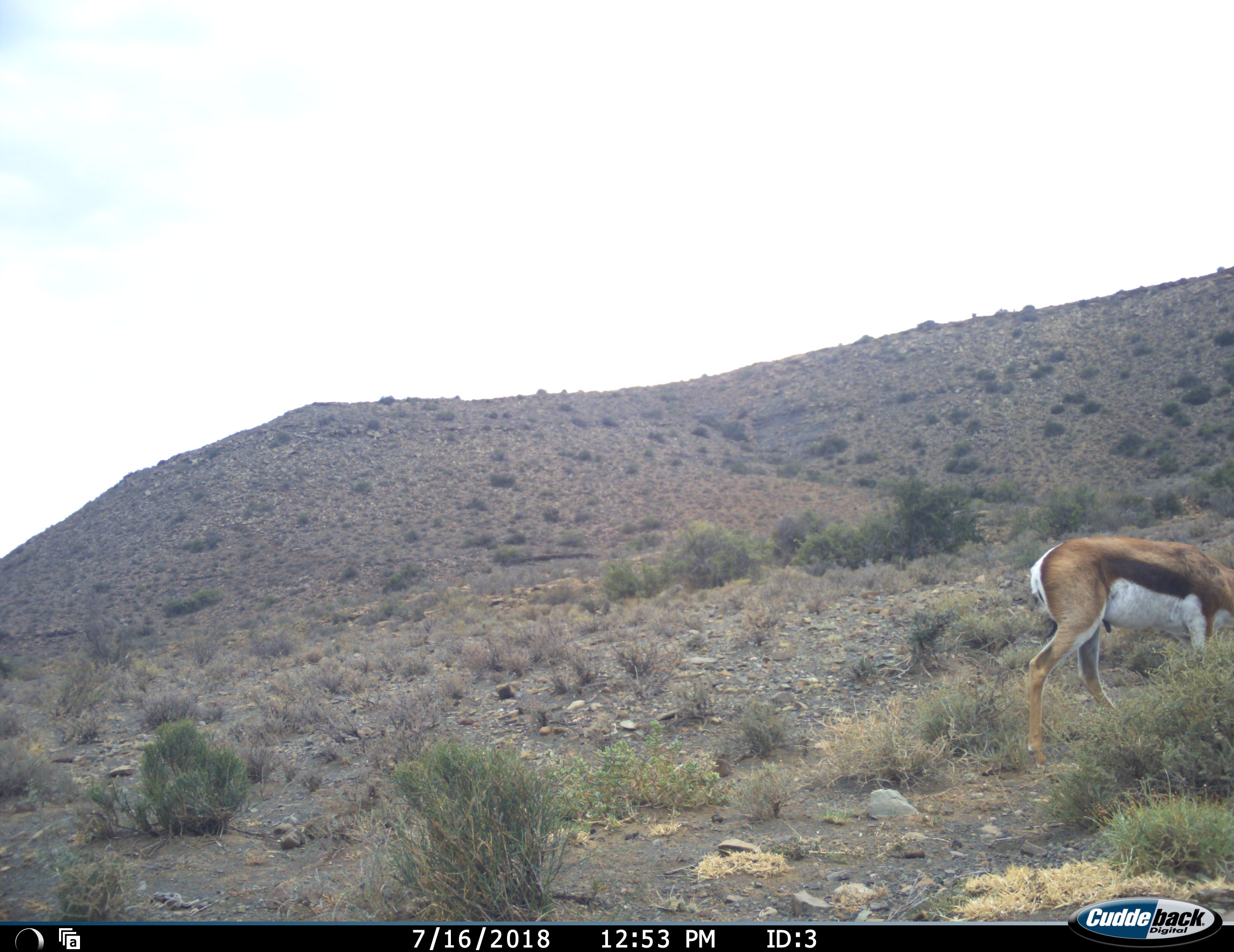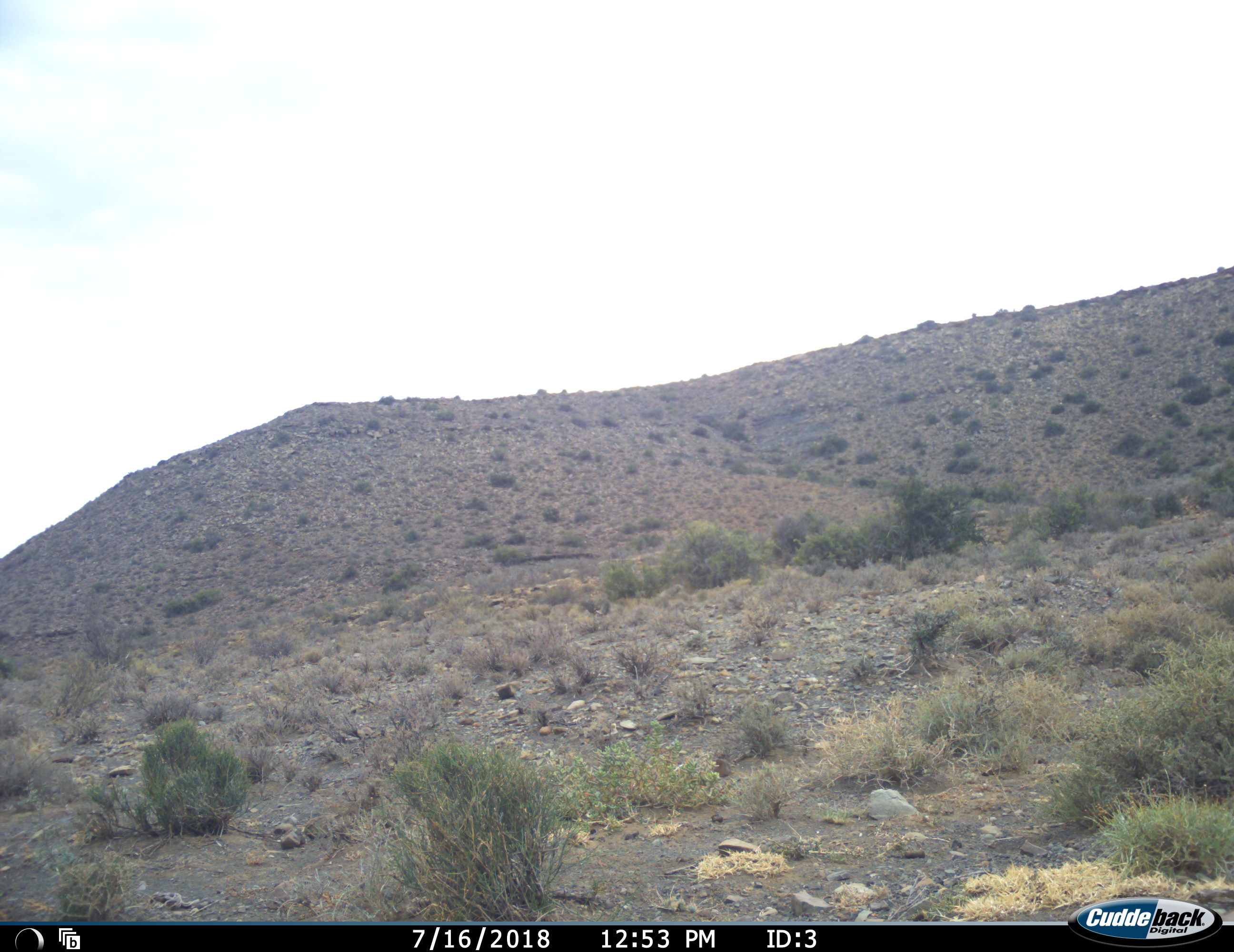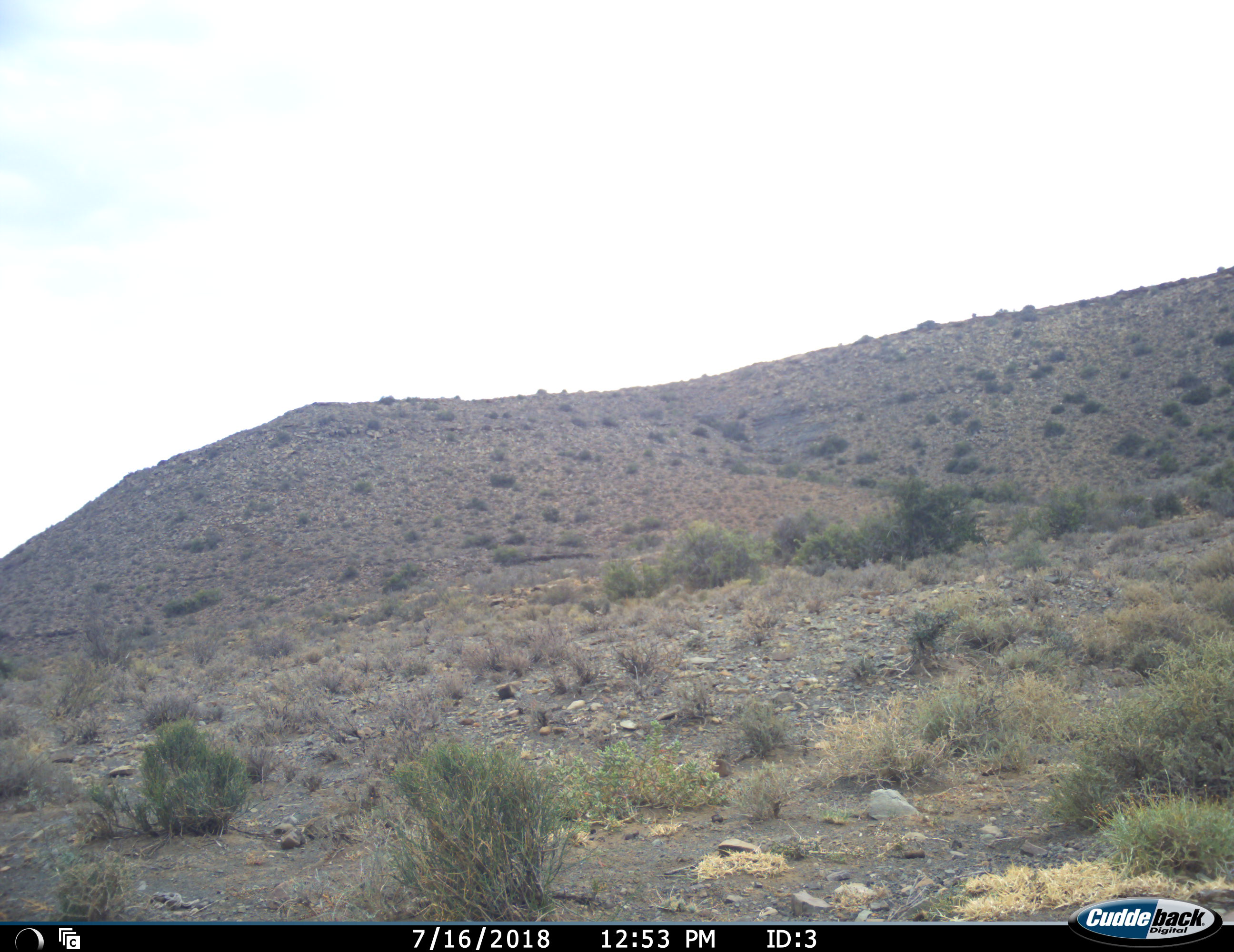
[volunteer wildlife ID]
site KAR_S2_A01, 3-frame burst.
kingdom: Animalia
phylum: Chordata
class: Mammalia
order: Artiodactyla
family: Bovidae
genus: Antidorcas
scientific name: Antidorcas marsupialis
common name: springbok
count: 1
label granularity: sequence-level